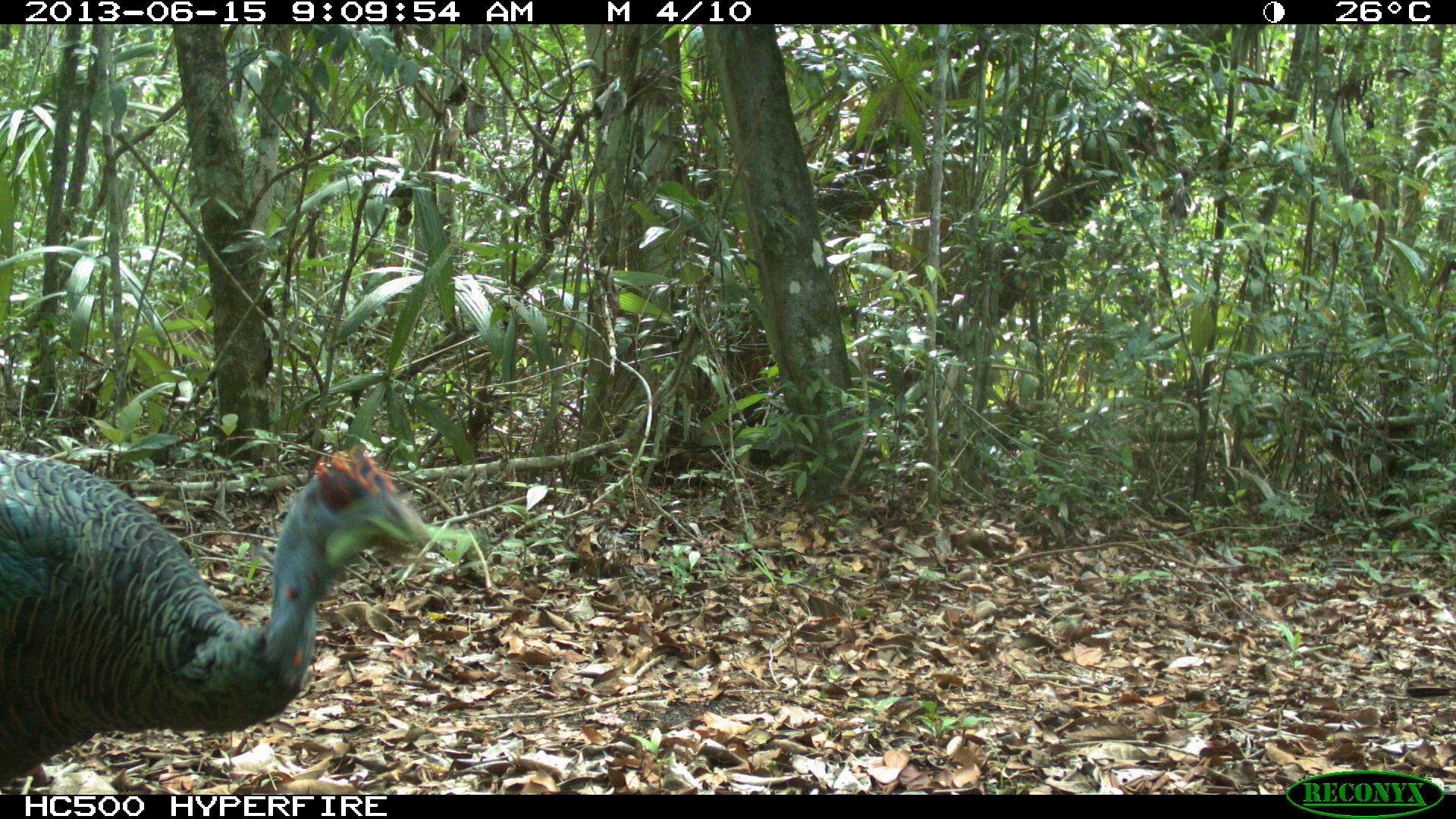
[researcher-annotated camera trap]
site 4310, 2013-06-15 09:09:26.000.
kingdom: Animalia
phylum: Chordata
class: Aves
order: Galliformes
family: Phasianidae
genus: Meleagris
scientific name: Meleagris ocellata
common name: ocellated turkey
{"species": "Meleagris ocellata (ocellated turkey)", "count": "1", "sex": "male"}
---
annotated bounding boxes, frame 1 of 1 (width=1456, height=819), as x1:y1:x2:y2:
meleagris ocellata: 0:444:432:790